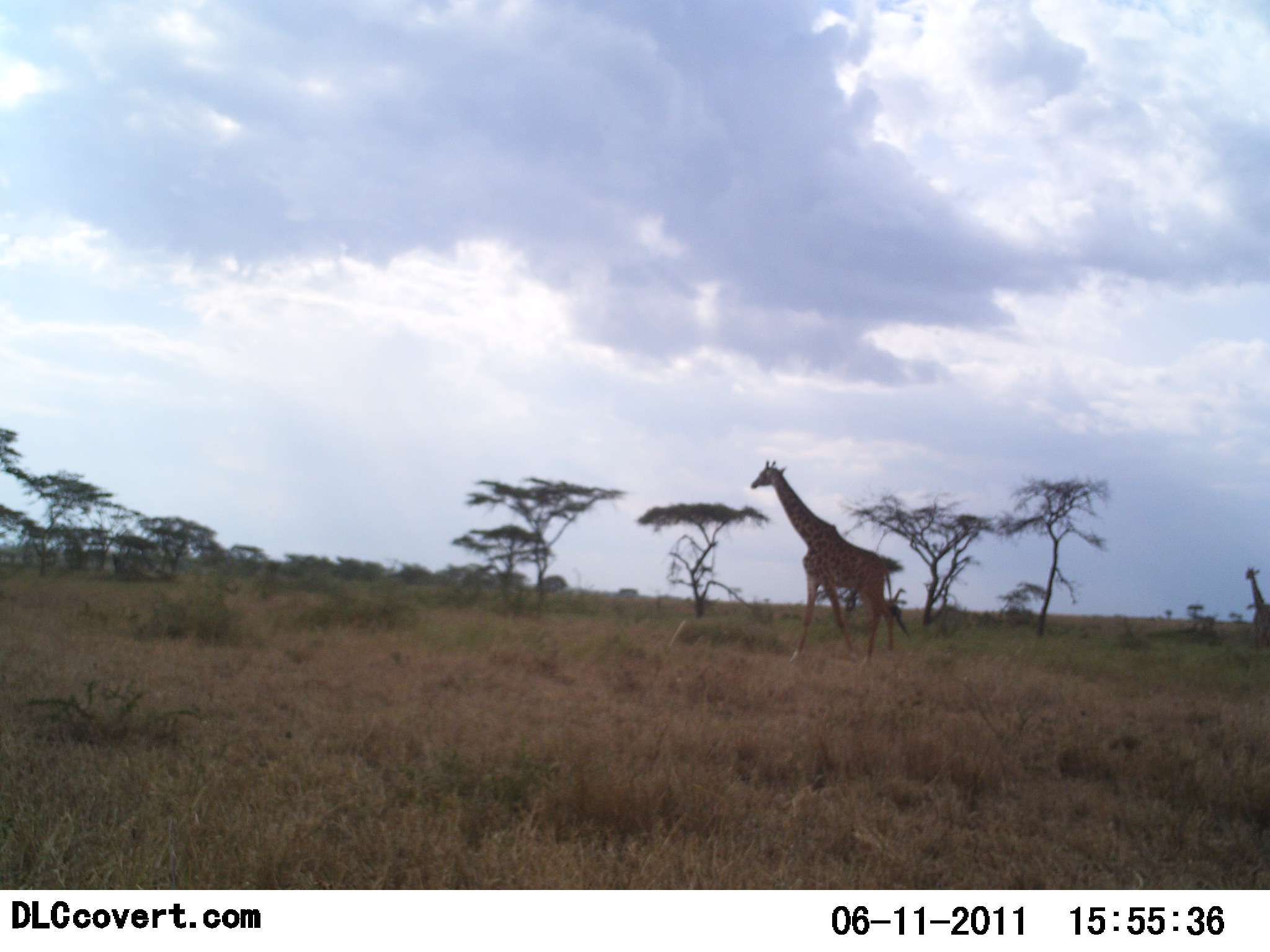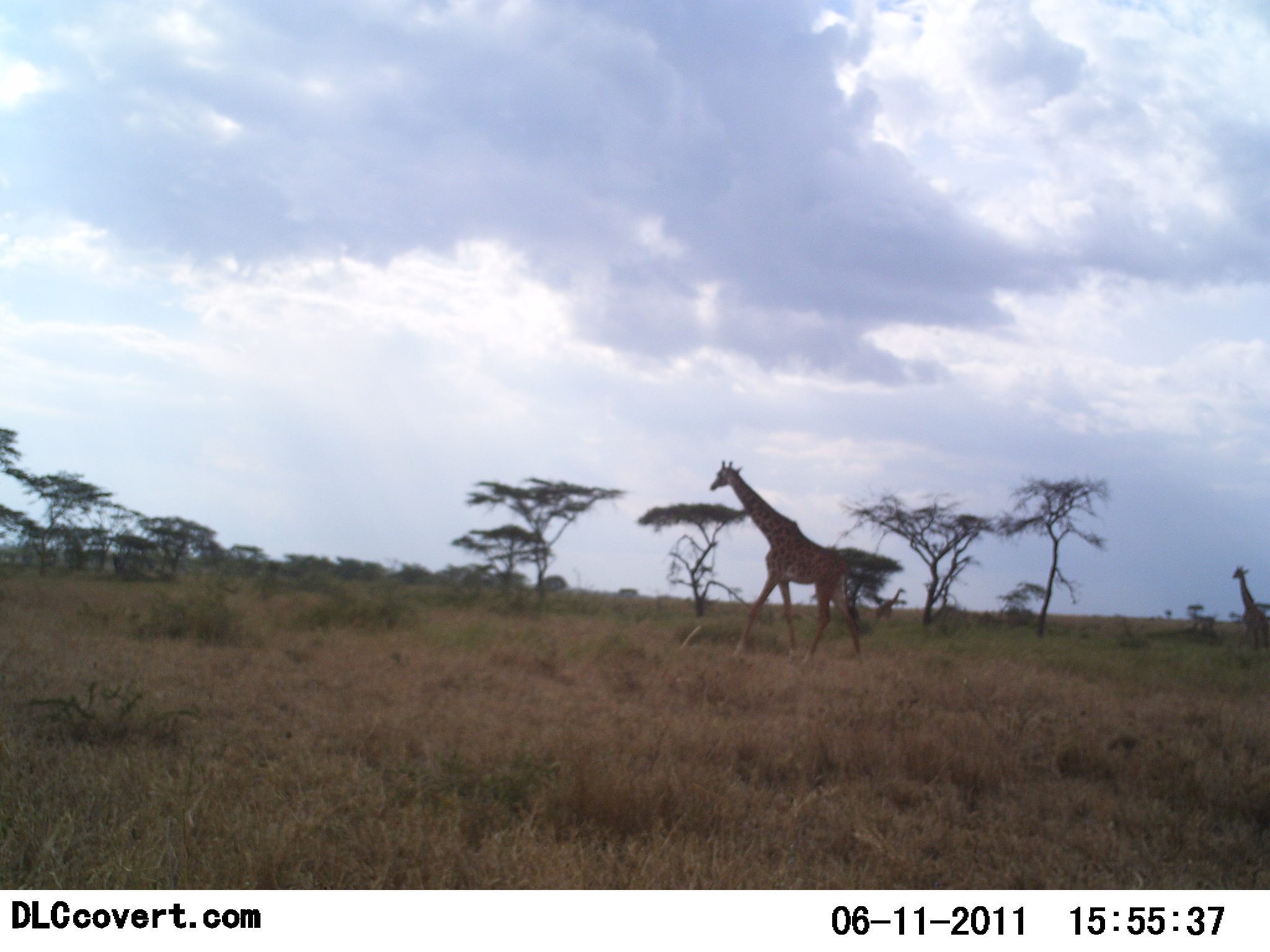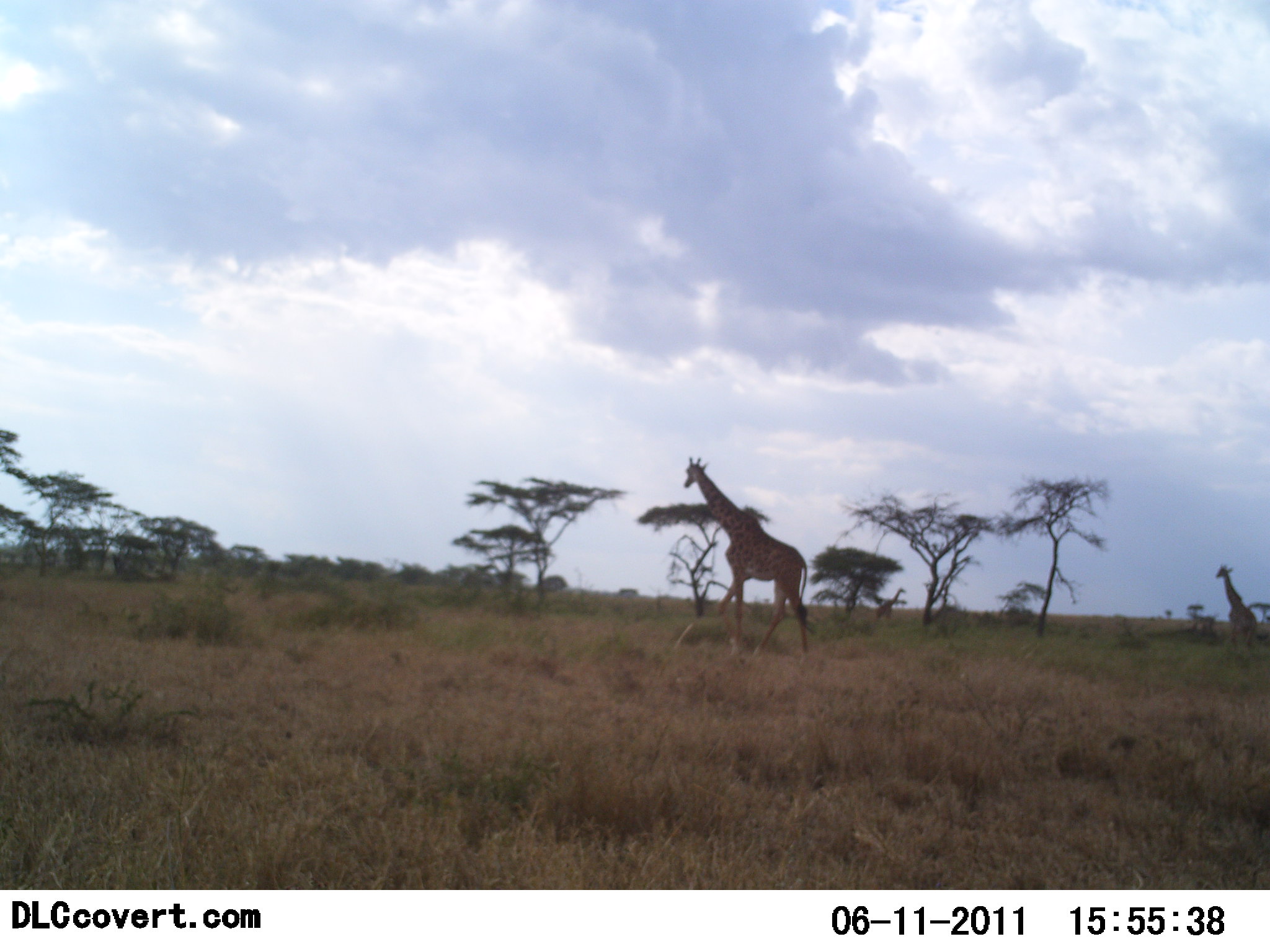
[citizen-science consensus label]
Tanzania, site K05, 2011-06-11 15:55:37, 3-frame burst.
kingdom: Animalia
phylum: Chordata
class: Mammalia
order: Artiodactyla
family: Giraffidae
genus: Giraffa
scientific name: Giraffa camelopardalis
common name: giraffe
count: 2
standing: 13%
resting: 0%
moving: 100%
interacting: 0%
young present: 13%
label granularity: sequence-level